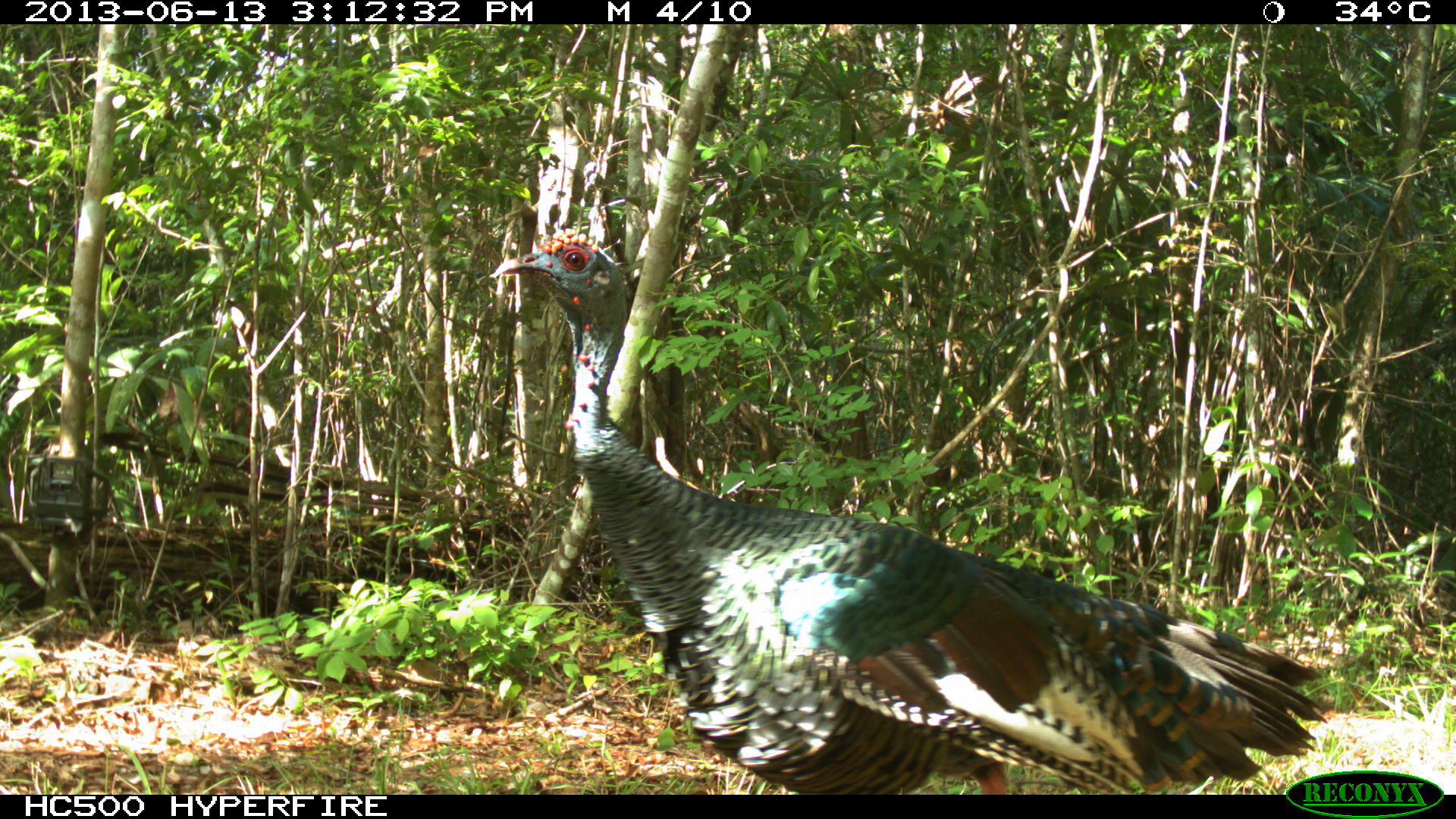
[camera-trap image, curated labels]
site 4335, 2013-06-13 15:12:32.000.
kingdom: Animalia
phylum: Chordata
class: Aves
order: Galliformes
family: Phasianidae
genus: Meleagris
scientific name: Meleagris ocellata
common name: ocellated turkey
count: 1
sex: female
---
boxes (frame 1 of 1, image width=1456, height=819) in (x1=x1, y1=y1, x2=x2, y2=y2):
meleagris ocellata: (x1=493, y1=231, x2=1326, y2=790)